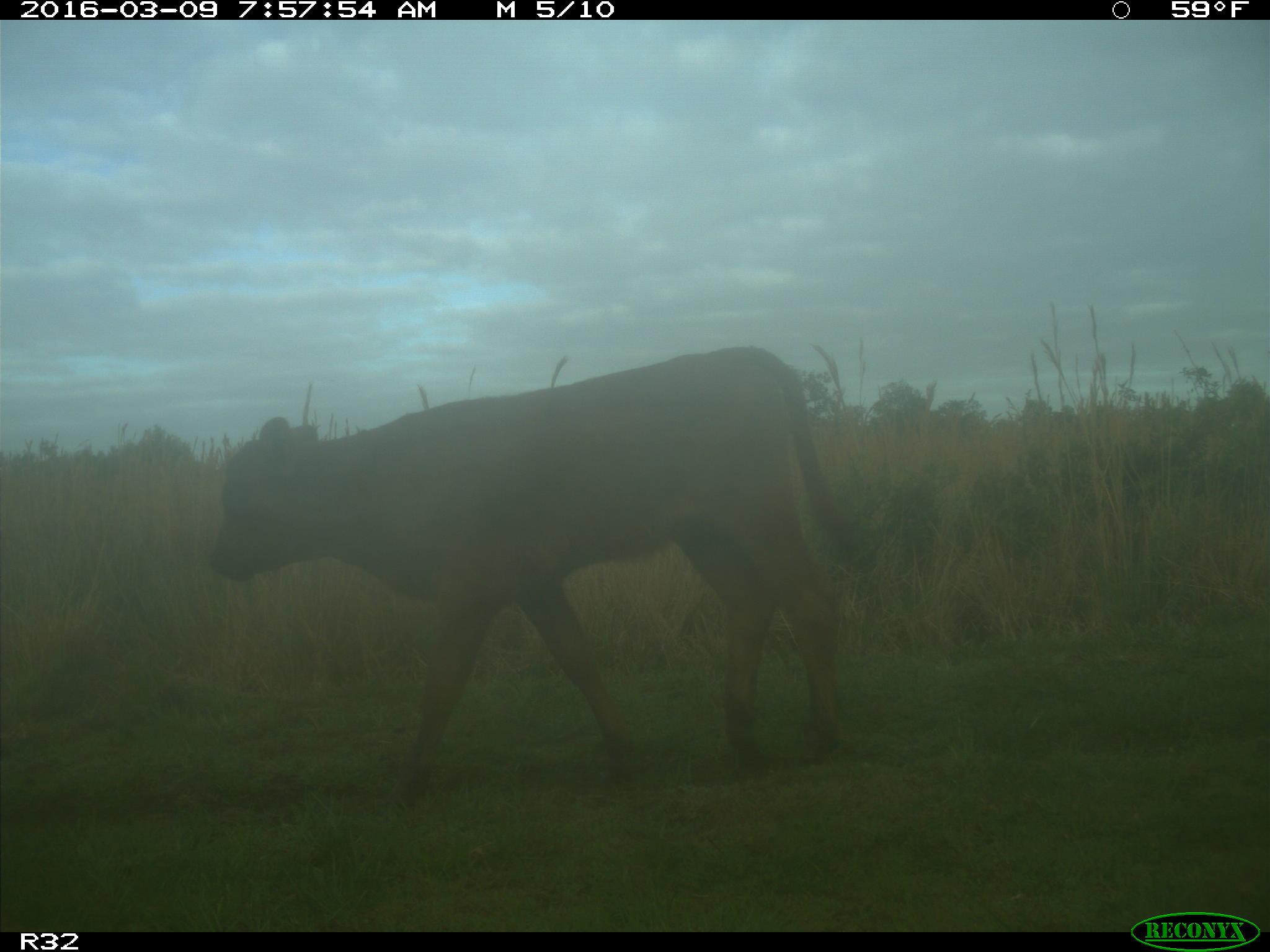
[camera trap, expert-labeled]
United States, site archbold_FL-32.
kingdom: Animalia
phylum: Chordata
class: Mammalia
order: Artiodactyla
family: Bovidae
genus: Bos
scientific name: Bos taurus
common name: domestic cow